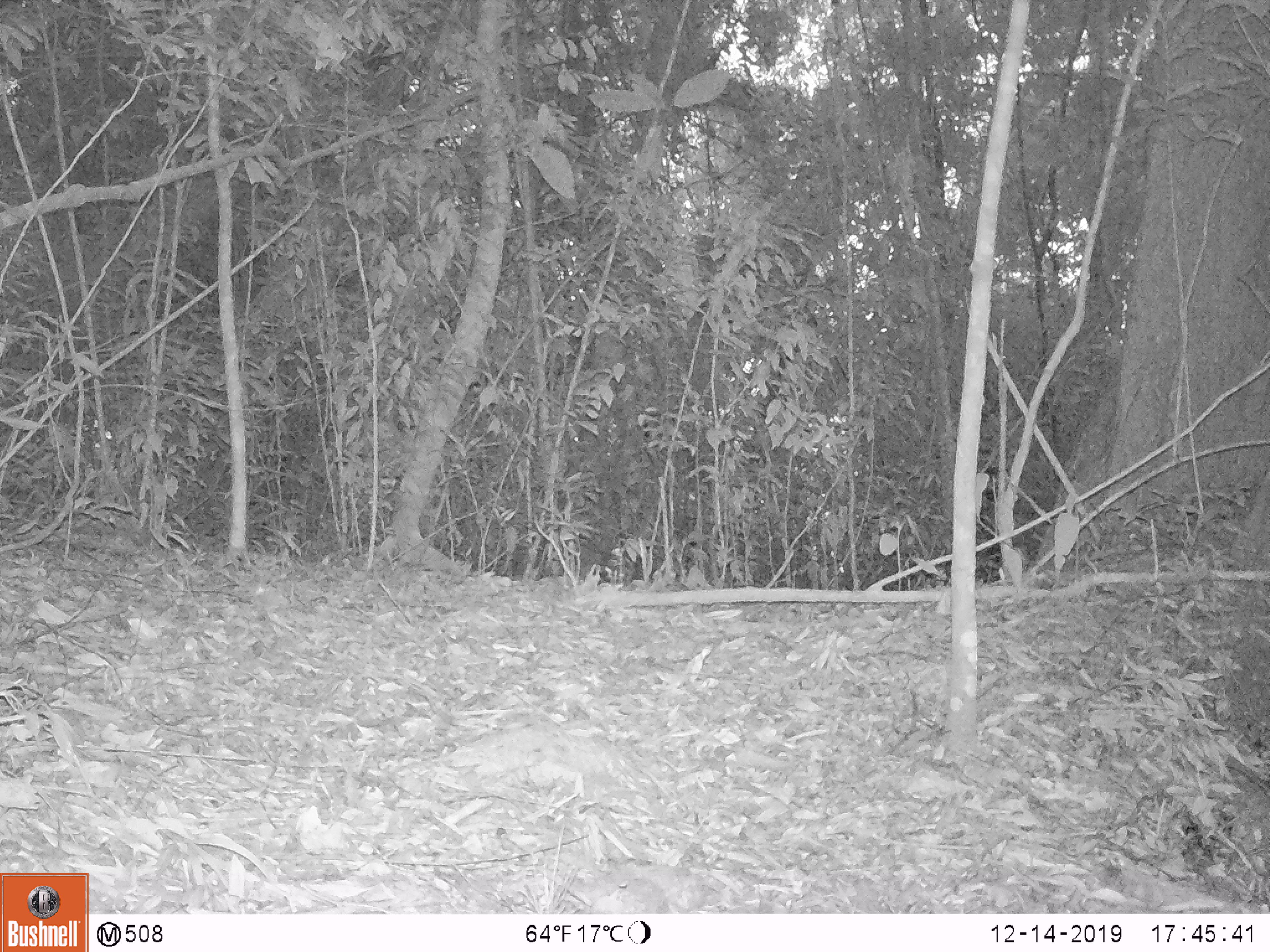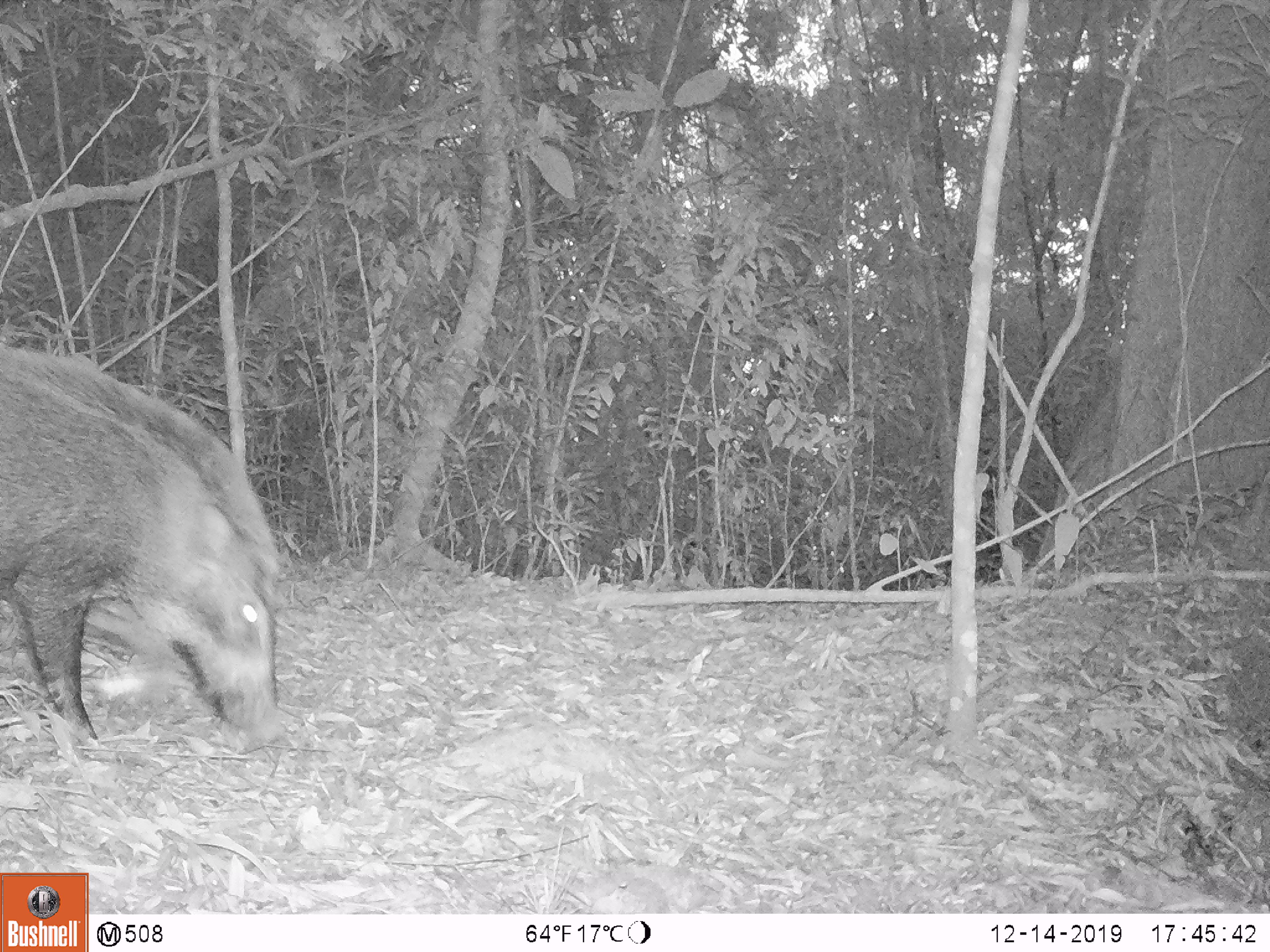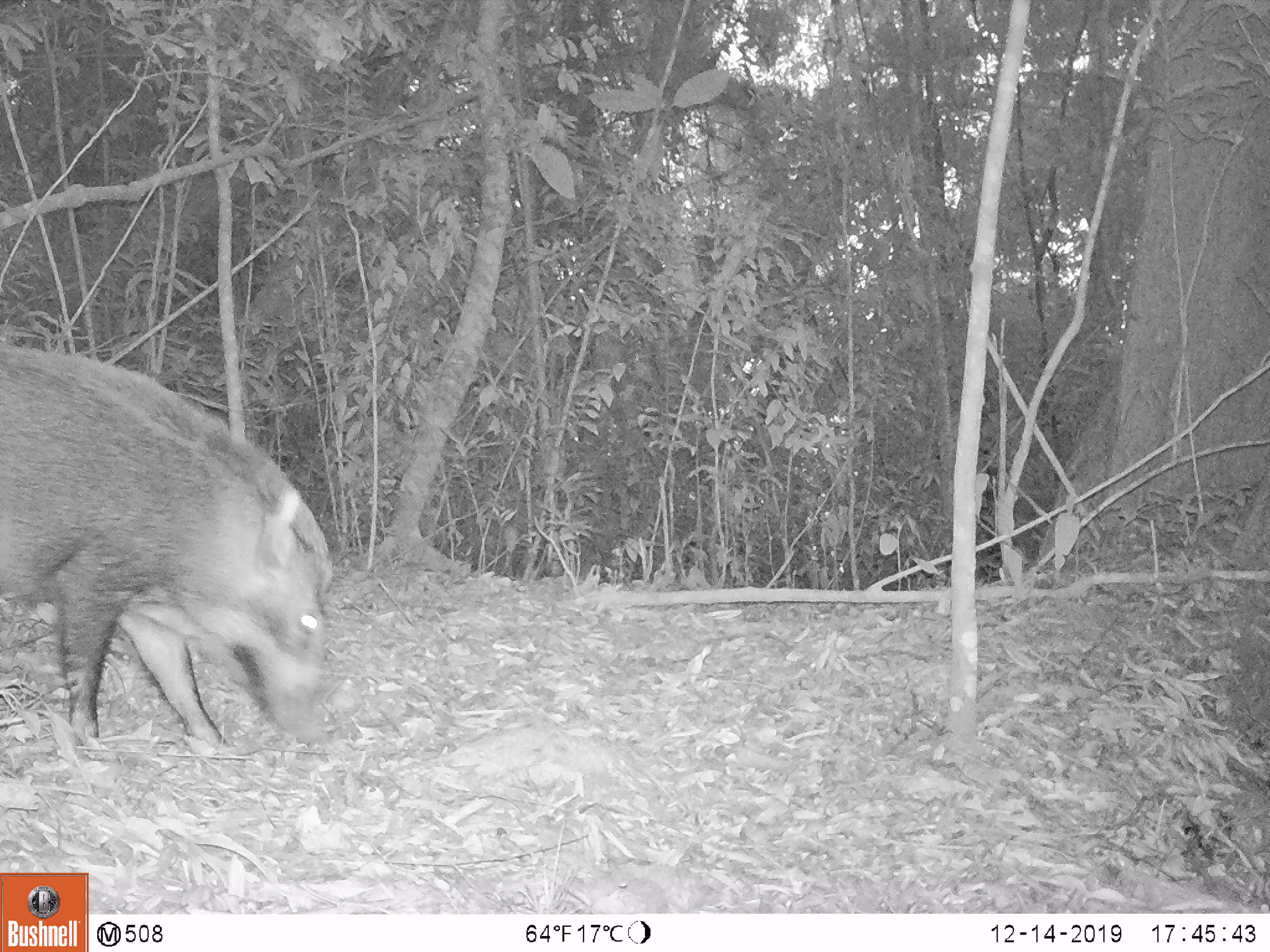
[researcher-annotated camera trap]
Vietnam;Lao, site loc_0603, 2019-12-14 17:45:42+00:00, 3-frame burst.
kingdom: Animalia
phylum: Chordata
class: Mammalia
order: Artiodactyla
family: Suidae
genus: Sus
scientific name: Sus scrofa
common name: eurasian wild pig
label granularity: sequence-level